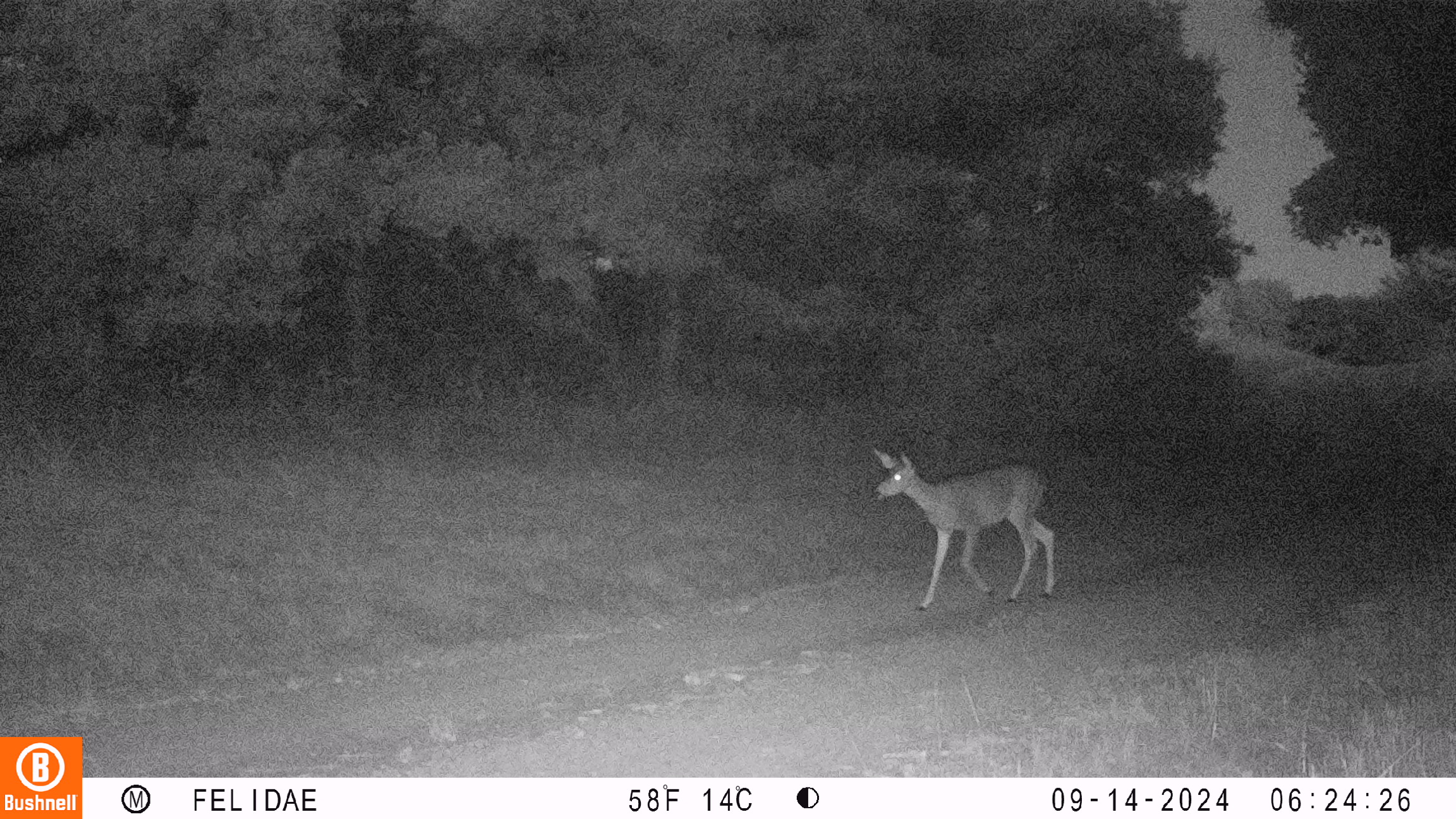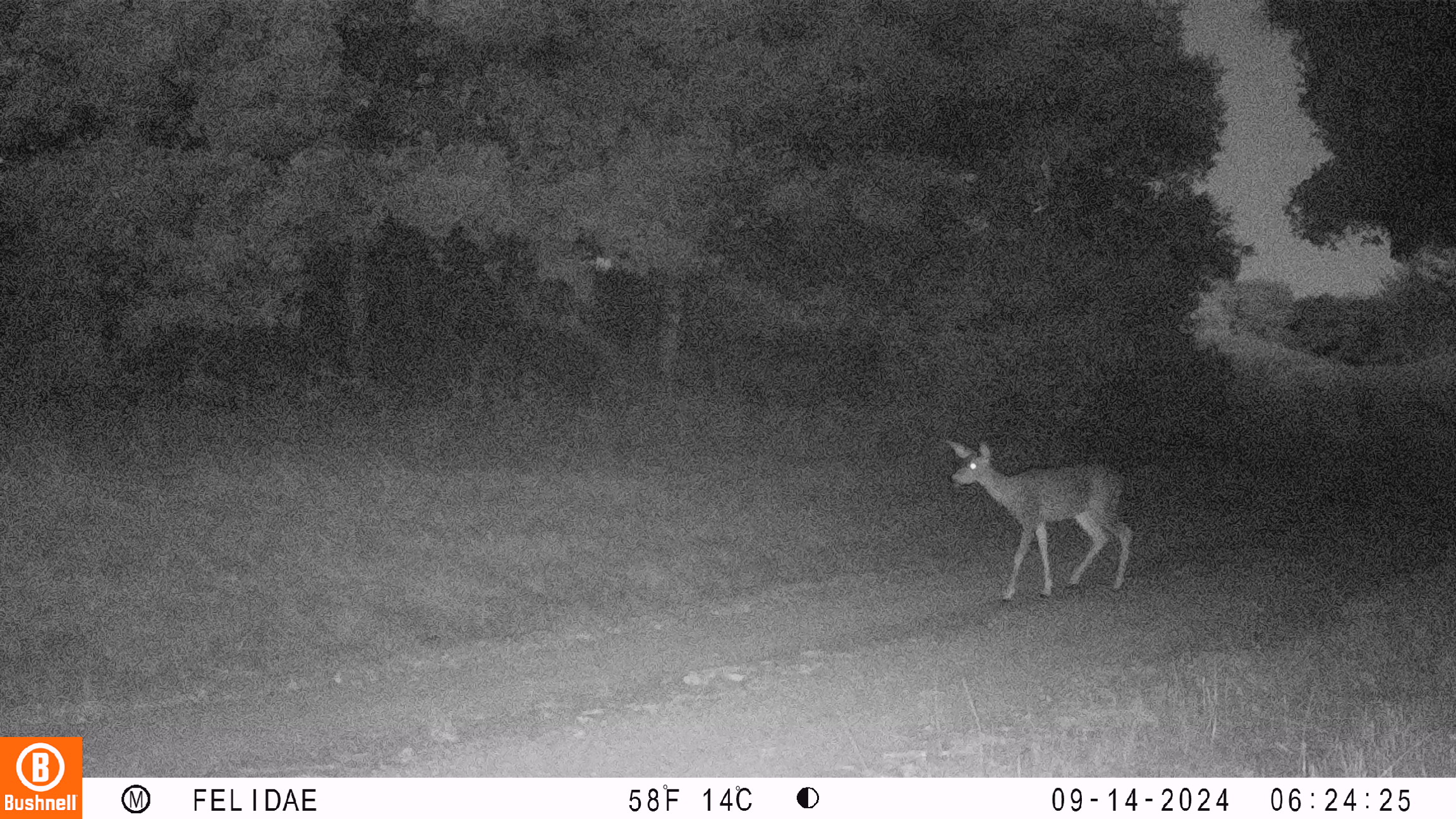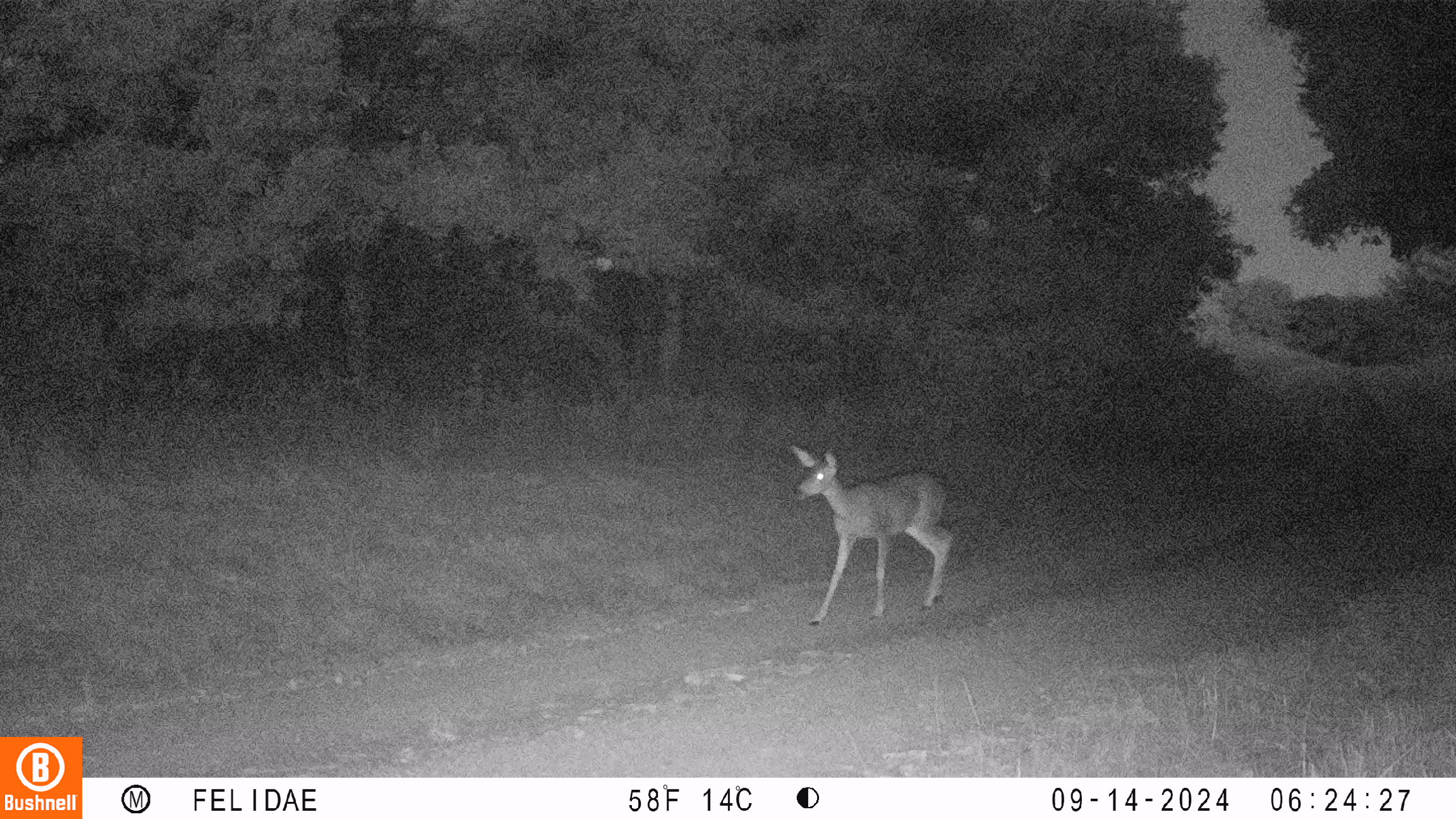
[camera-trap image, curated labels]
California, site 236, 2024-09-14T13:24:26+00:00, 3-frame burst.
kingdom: Animalia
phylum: Chordata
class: Mammalia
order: Artiodactyla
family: Cervidae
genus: Odocoileus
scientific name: Odocoileus hemionus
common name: mule deer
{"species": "mule deer (Odocoileus hemionus)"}